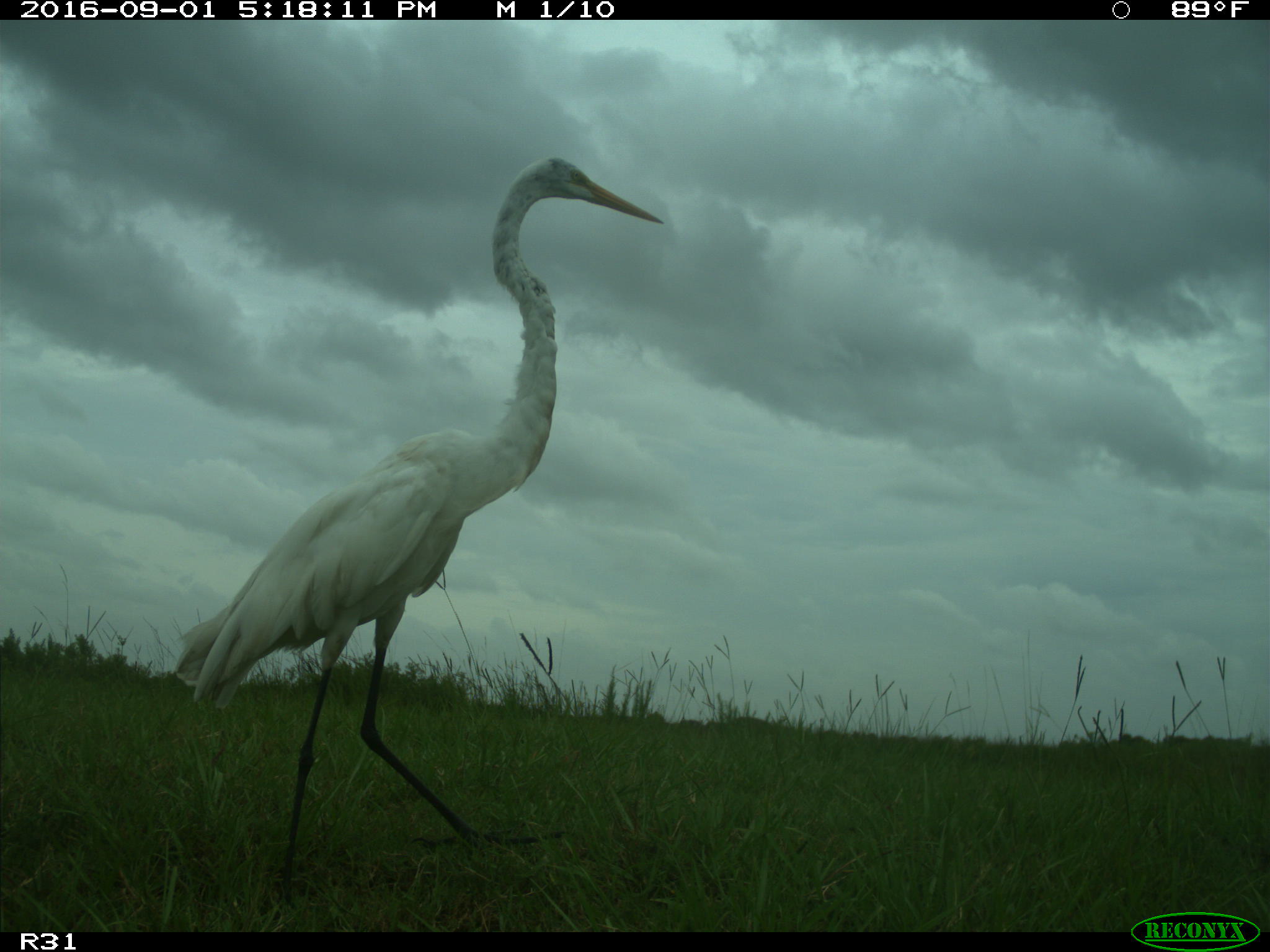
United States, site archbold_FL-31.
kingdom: Animalia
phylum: Chordata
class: Aves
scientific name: Aves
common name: birds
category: unidentified bird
Unidentified bird (birds) (Aves).